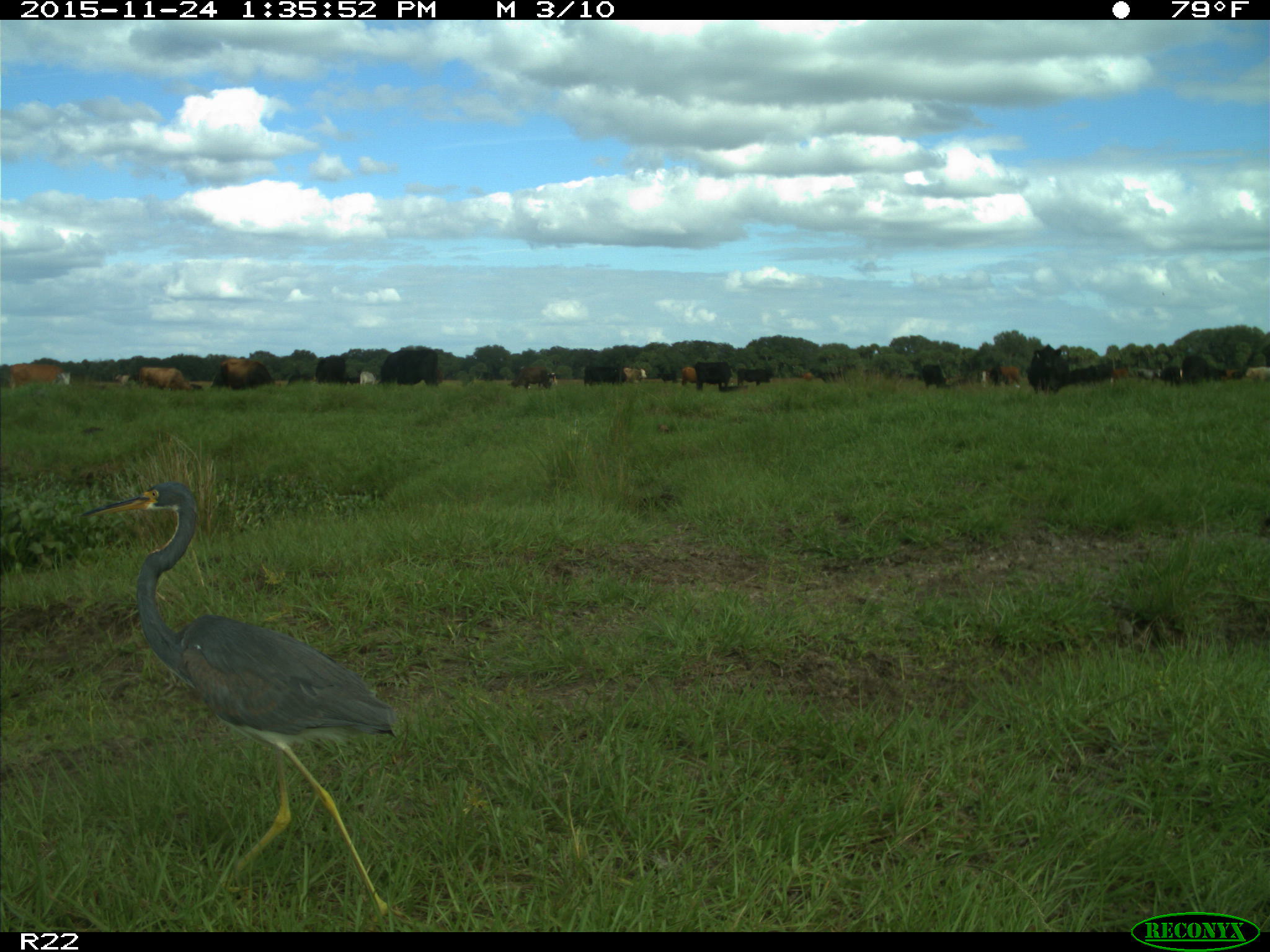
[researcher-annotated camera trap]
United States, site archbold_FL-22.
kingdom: Animalia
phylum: Chordata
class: Mammalia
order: Artiodactyla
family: Bovidae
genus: Bos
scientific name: Bos taurus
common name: domestic cow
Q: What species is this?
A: Bos taurus (domestic cow).